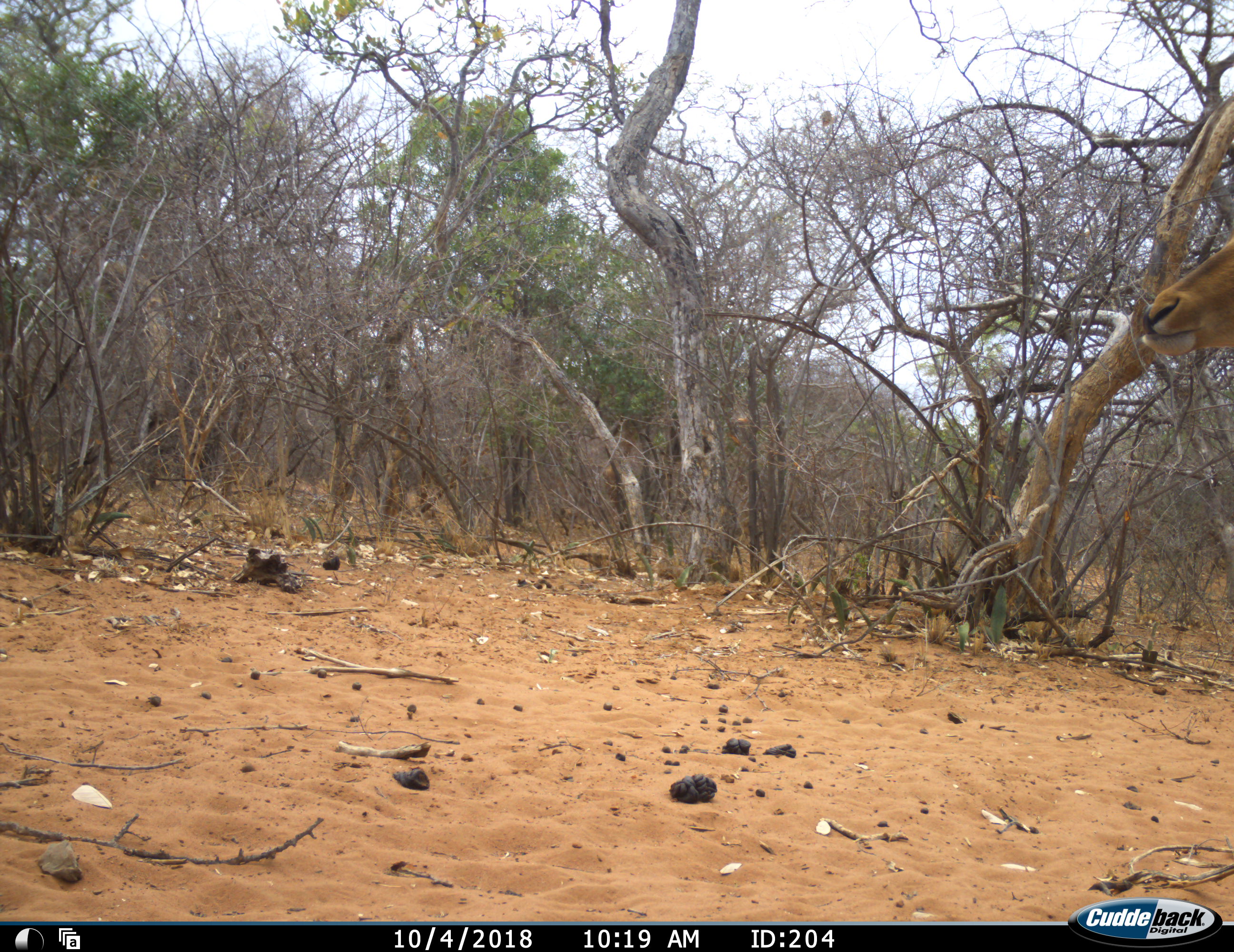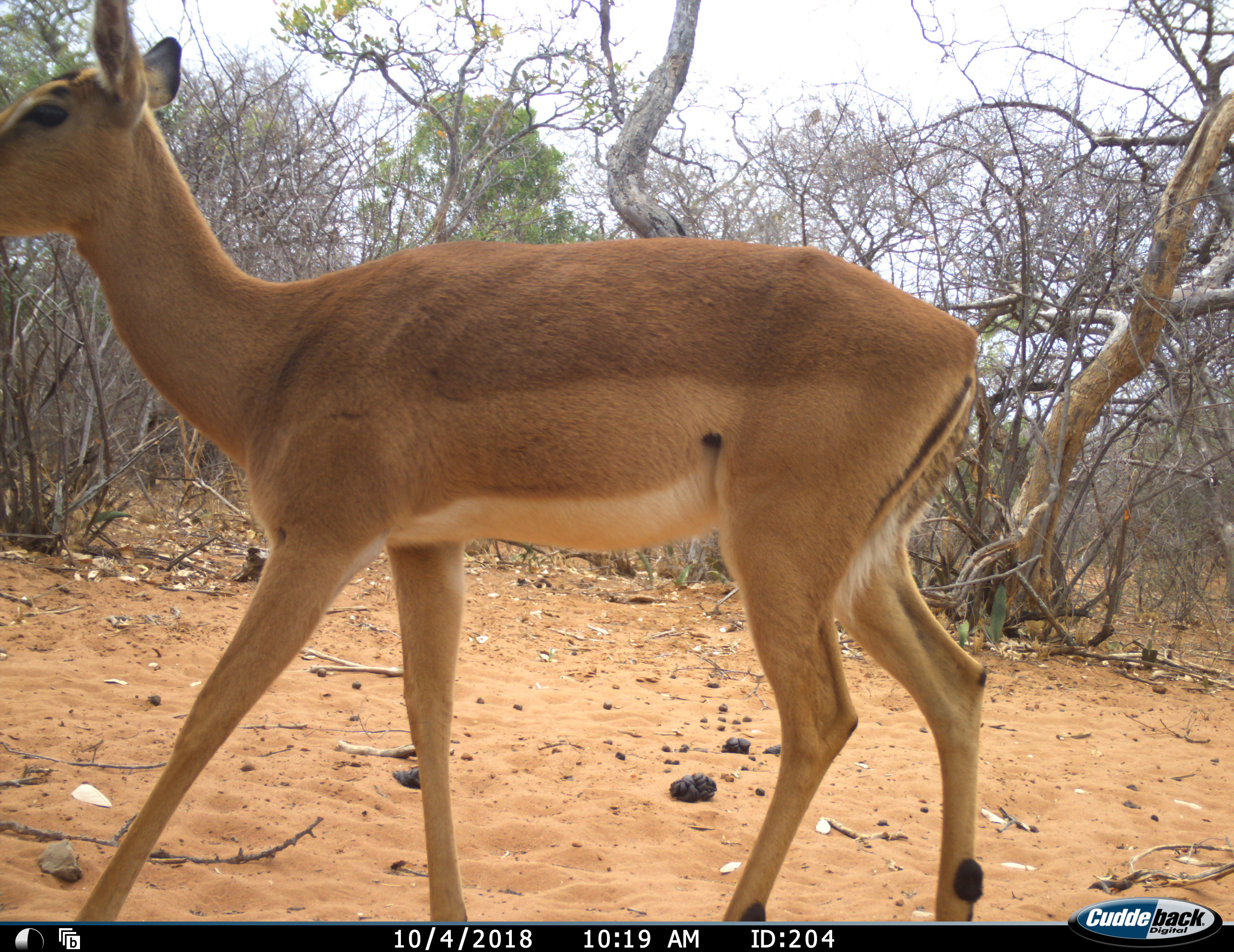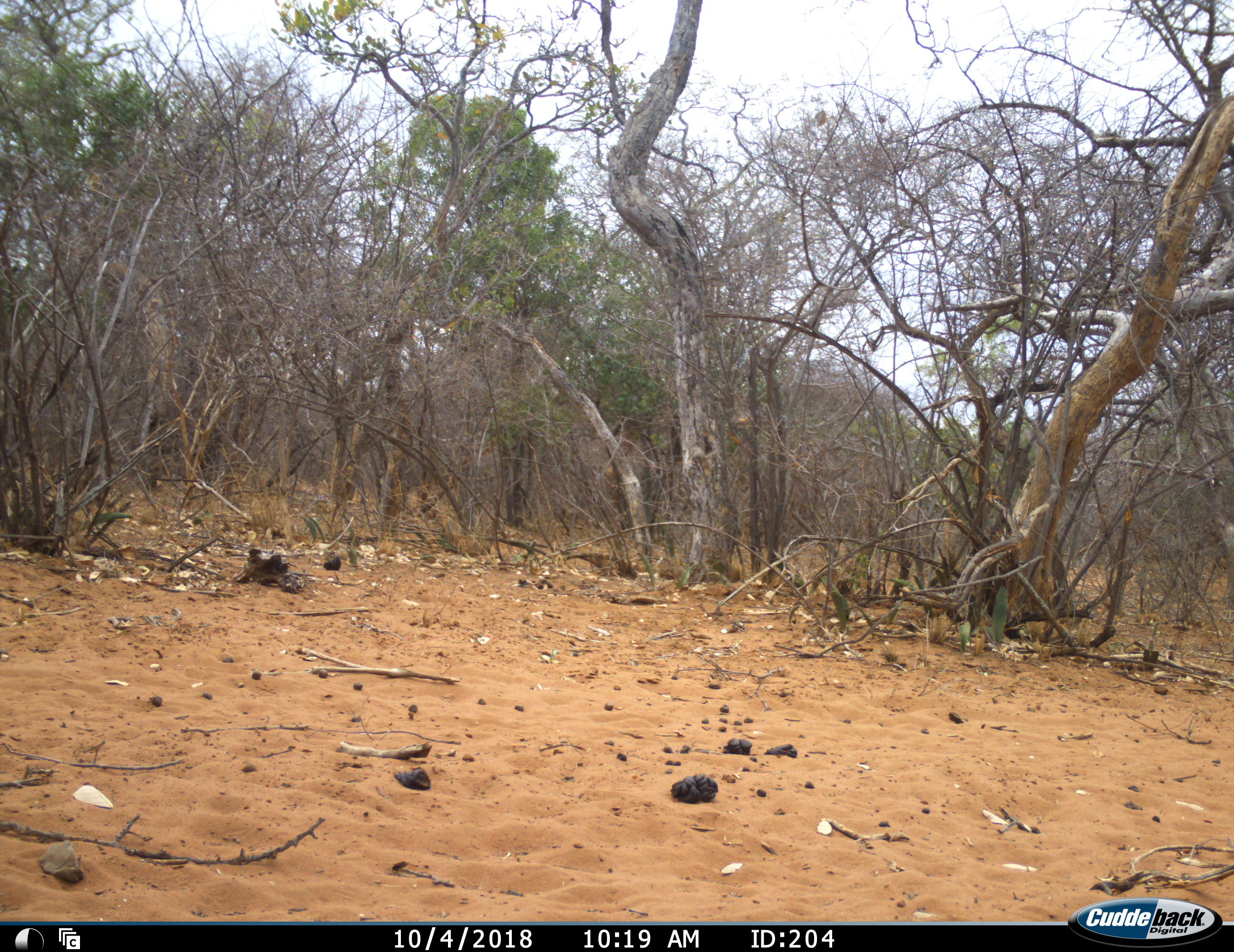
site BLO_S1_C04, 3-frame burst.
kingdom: Animalia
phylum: Chordata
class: Mammalia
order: Artiodactyla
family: Bovidae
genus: Aepyceros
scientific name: Aepyceros melampus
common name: impala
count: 1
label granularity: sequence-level